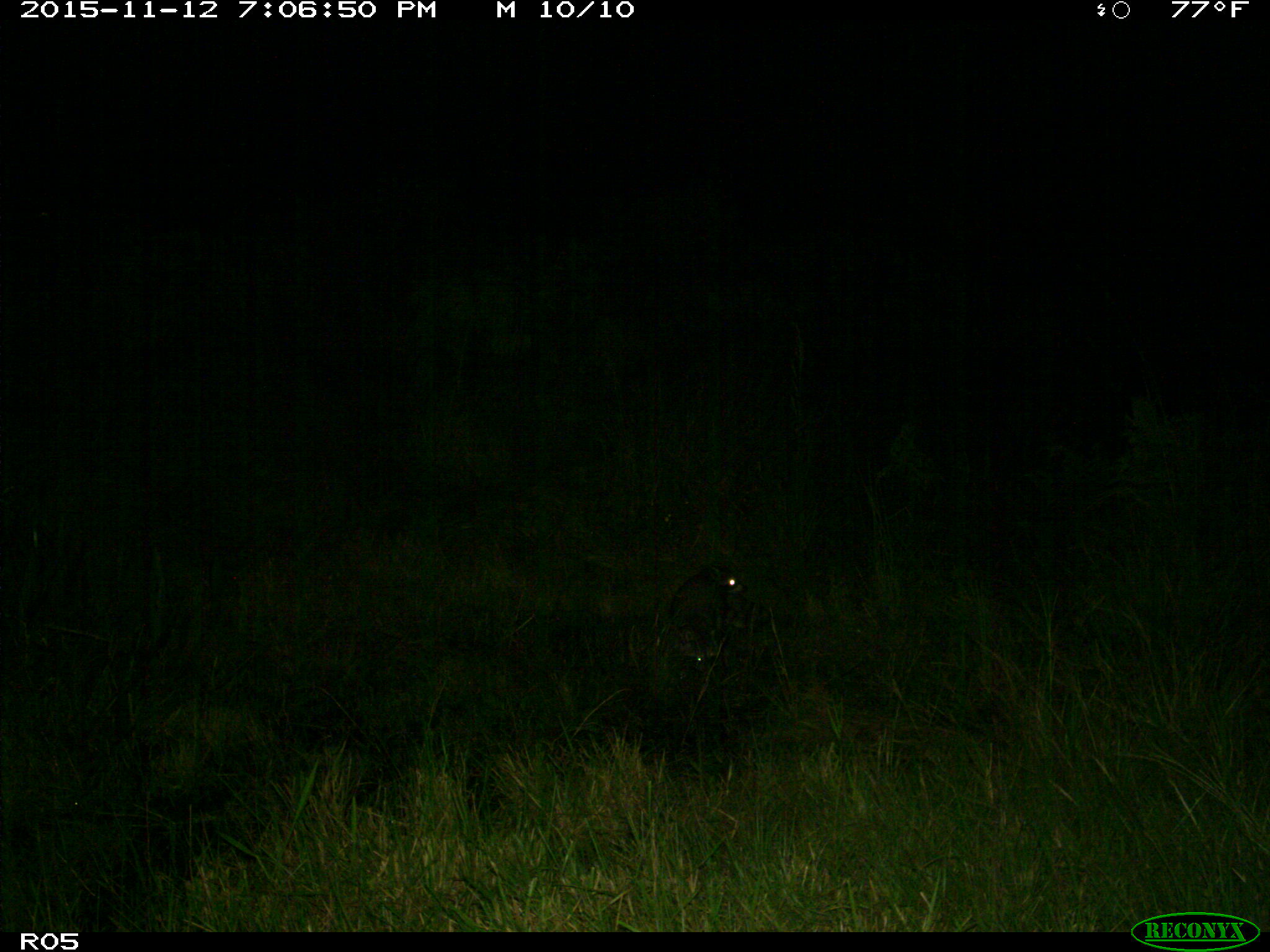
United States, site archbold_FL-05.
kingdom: Animalia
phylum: Chordata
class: Mammalia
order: Carnivora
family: Procyonidae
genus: Procyon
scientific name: Procyon lotor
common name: common raccoon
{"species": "Procyon lotor (common raccoon)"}